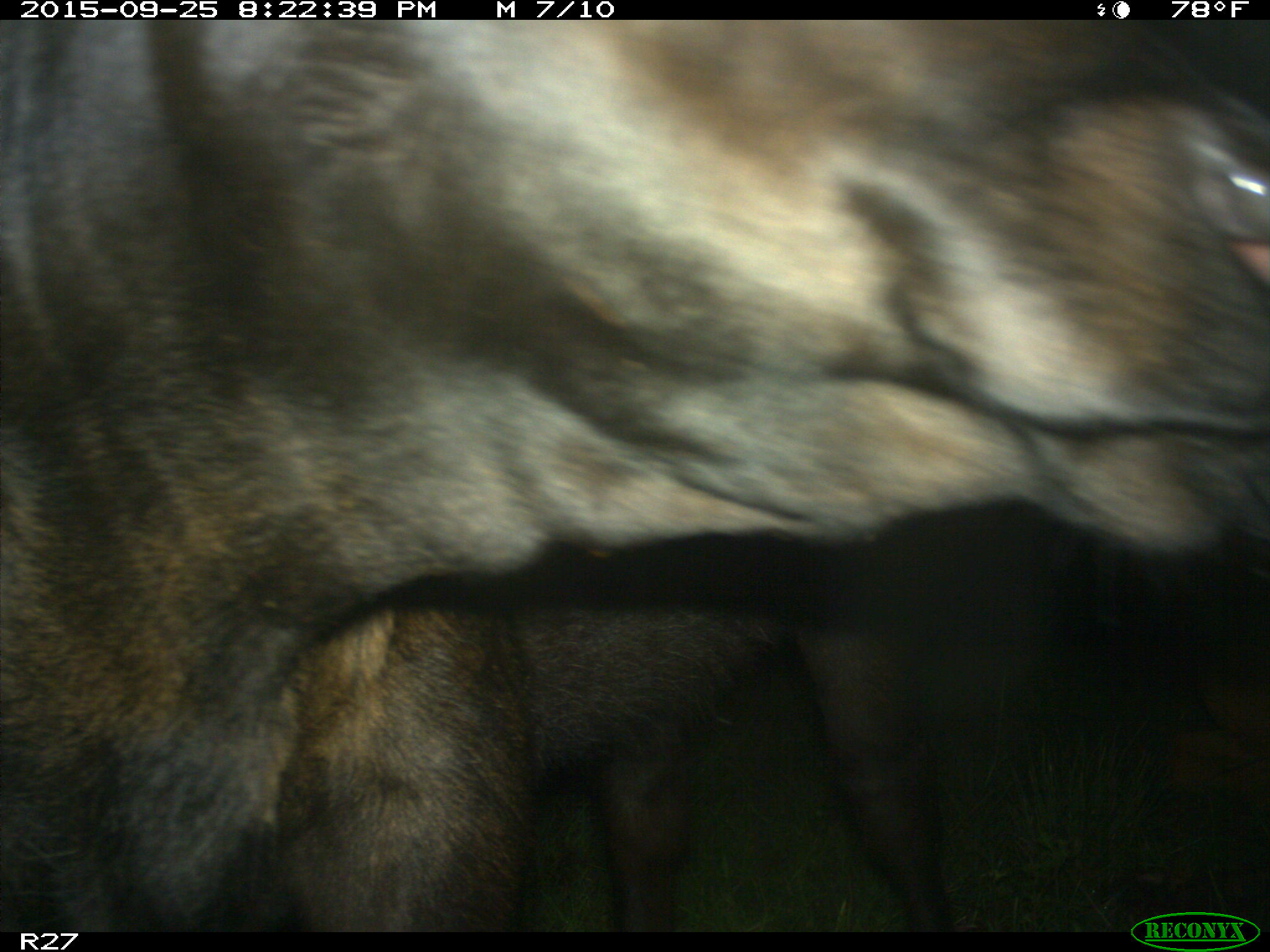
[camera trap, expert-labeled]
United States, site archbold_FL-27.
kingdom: Animalia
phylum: Chordata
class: Mammalia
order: Artiodactyla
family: Bovidae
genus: Bos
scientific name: Bos taurus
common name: domestic cow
Bos taurus (domestic cow).